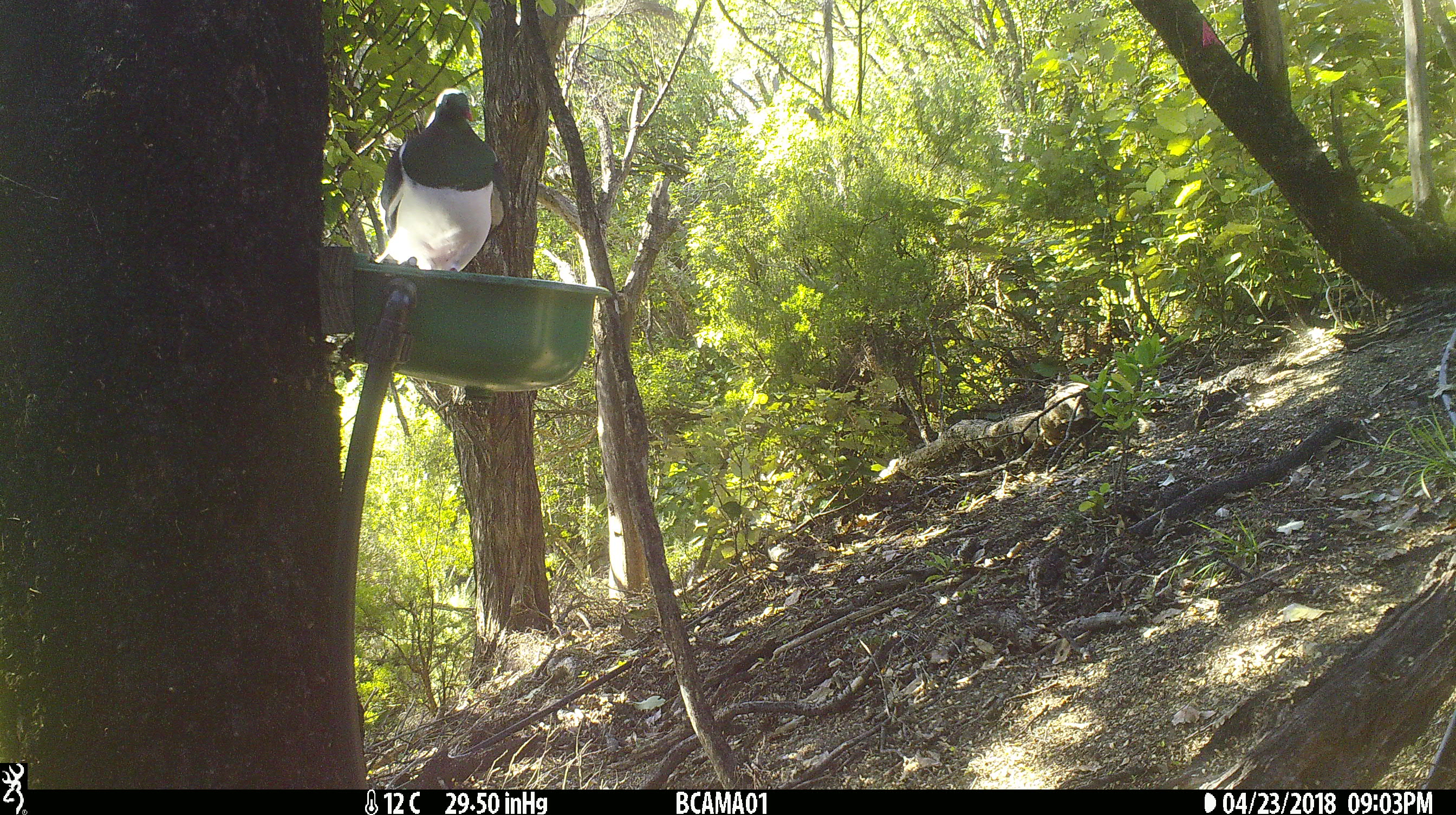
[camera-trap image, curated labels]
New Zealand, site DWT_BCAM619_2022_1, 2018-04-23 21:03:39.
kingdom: Animalia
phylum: Chordata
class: Aves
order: Columbiformes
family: Columbidae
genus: Hemiphaga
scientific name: Hemiphaga novaeseelandiae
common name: new zealand pigeon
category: kereru